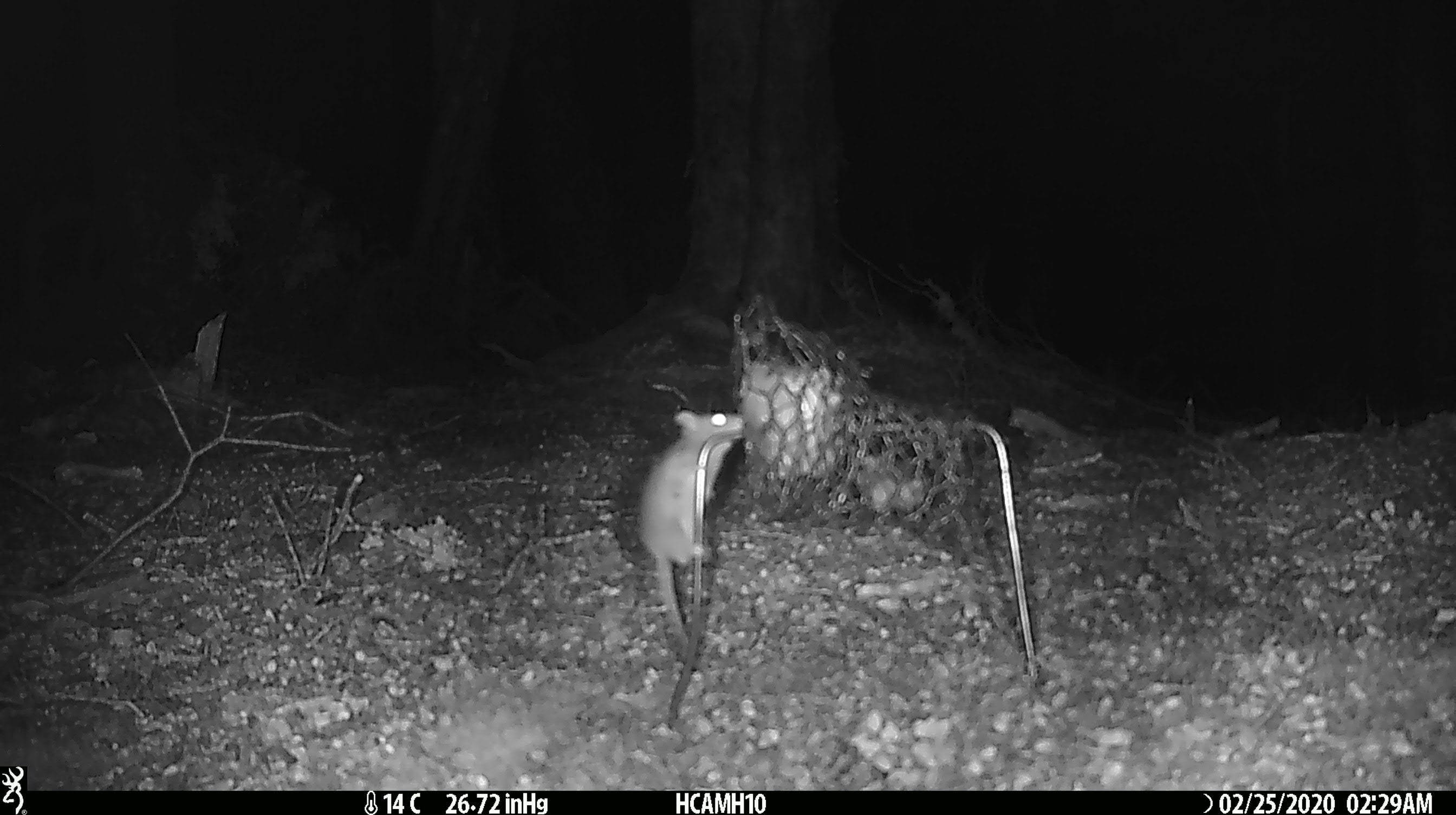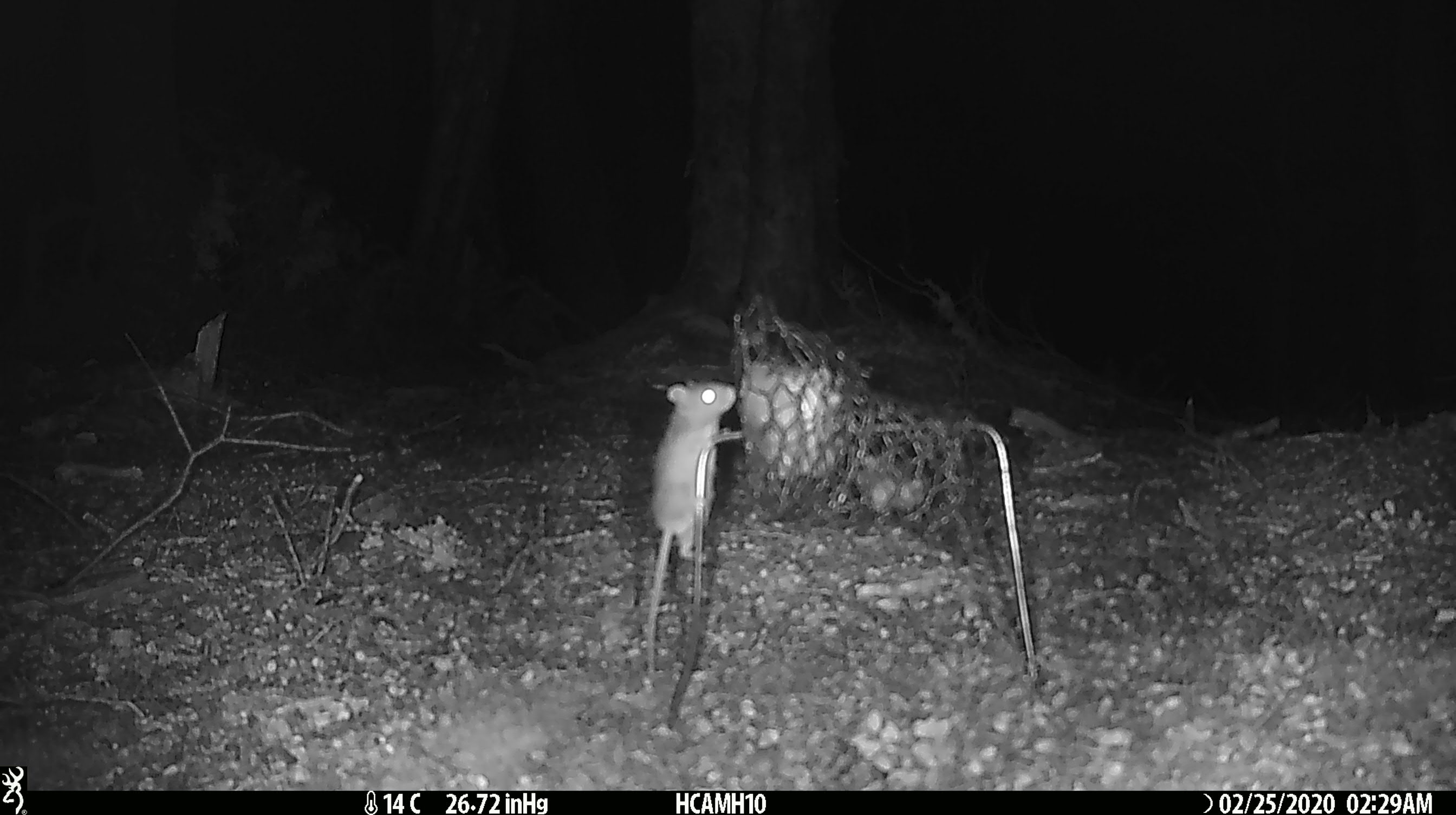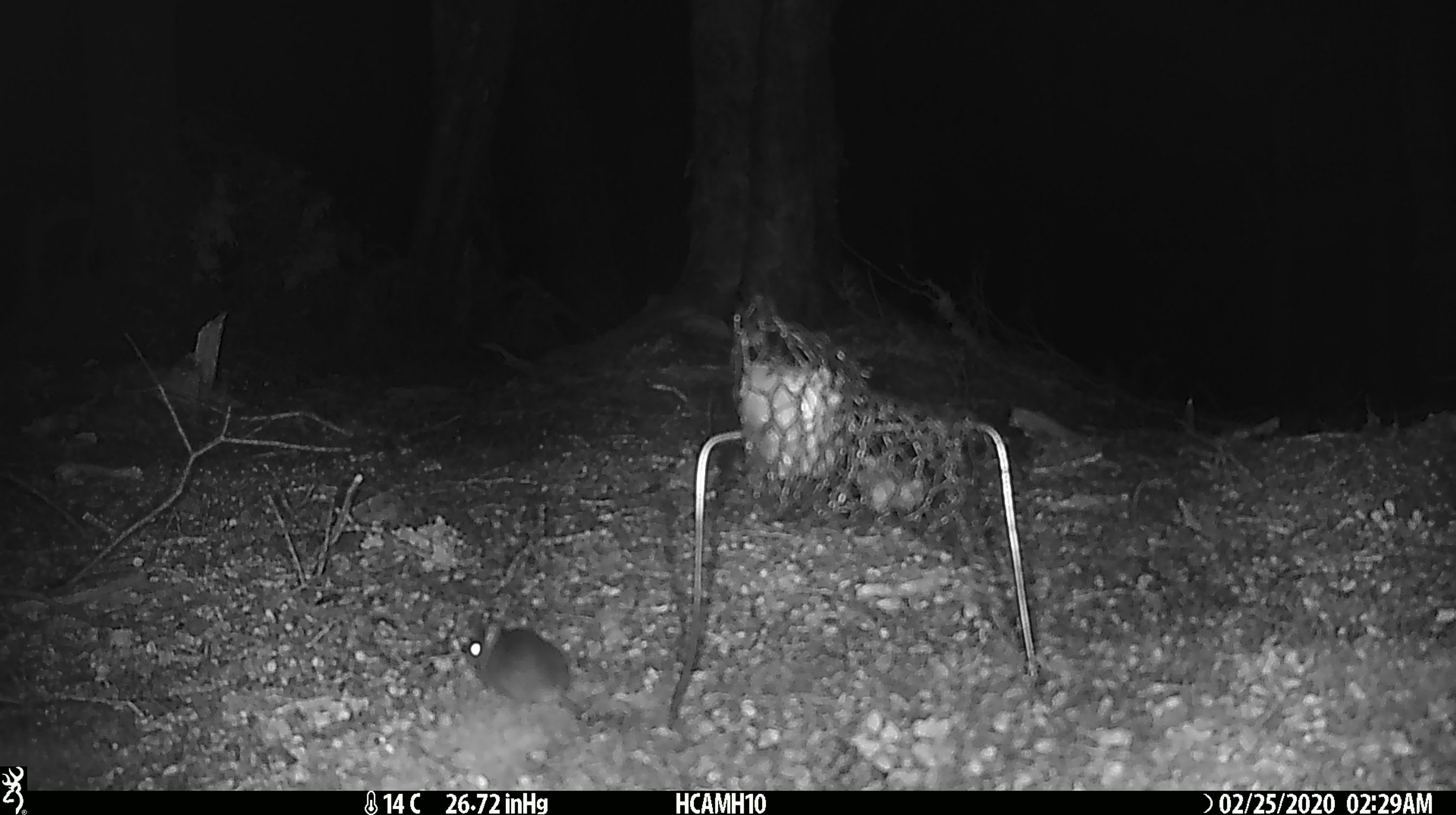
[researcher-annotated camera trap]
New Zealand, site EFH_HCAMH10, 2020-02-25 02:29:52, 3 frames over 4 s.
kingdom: Animalia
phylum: Chordata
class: Mammalia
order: Rodentia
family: Muridae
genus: Mus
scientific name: Mus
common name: mouse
Mouse (Mus).